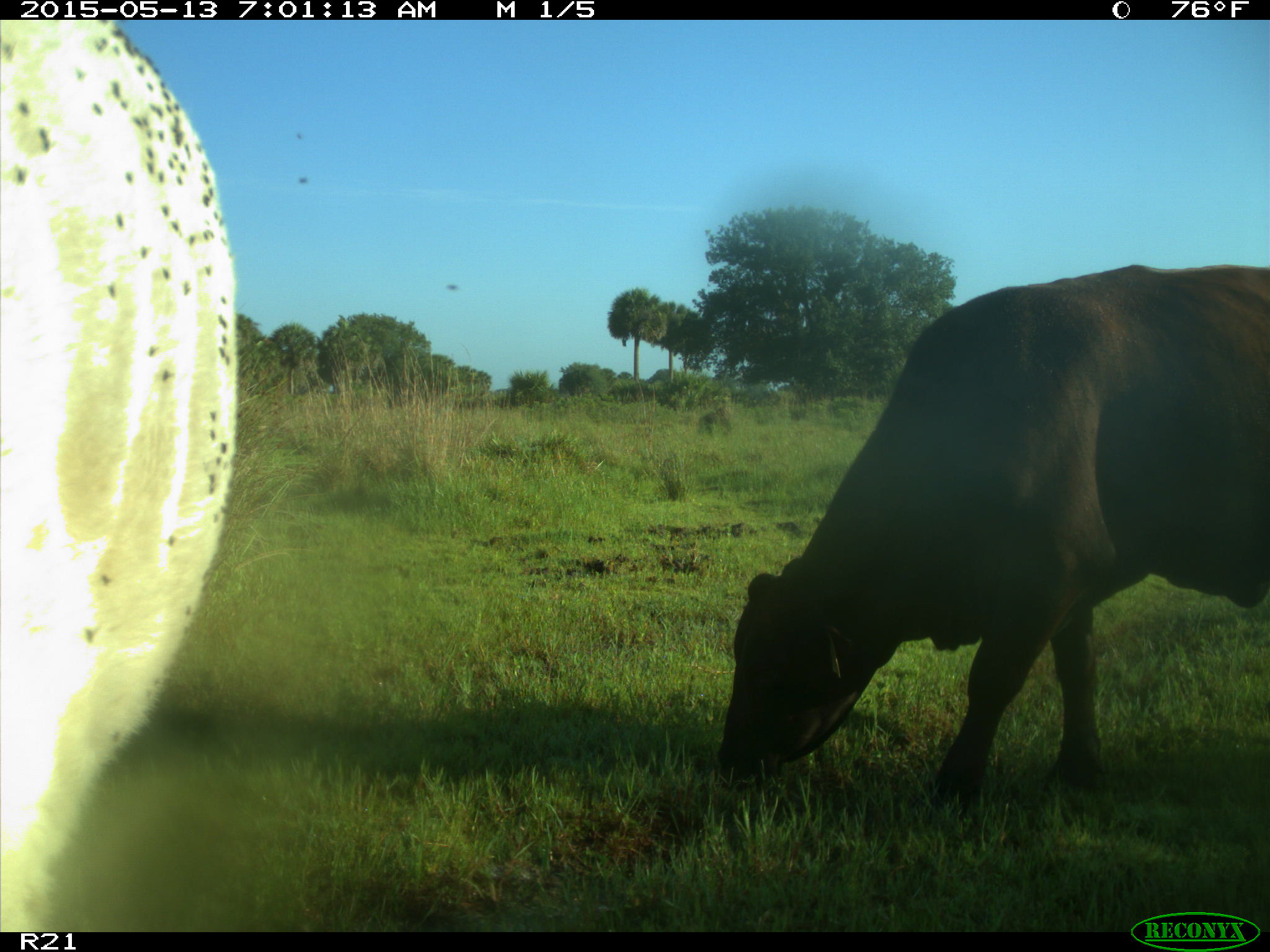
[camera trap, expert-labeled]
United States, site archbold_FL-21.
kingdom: Animalia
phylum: Chordata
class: Mammalia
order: Artiodactyla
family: Bovidae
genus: Bos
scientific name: Bos taurus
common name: domestic cow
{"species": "Bos taurus (domestic cow)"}